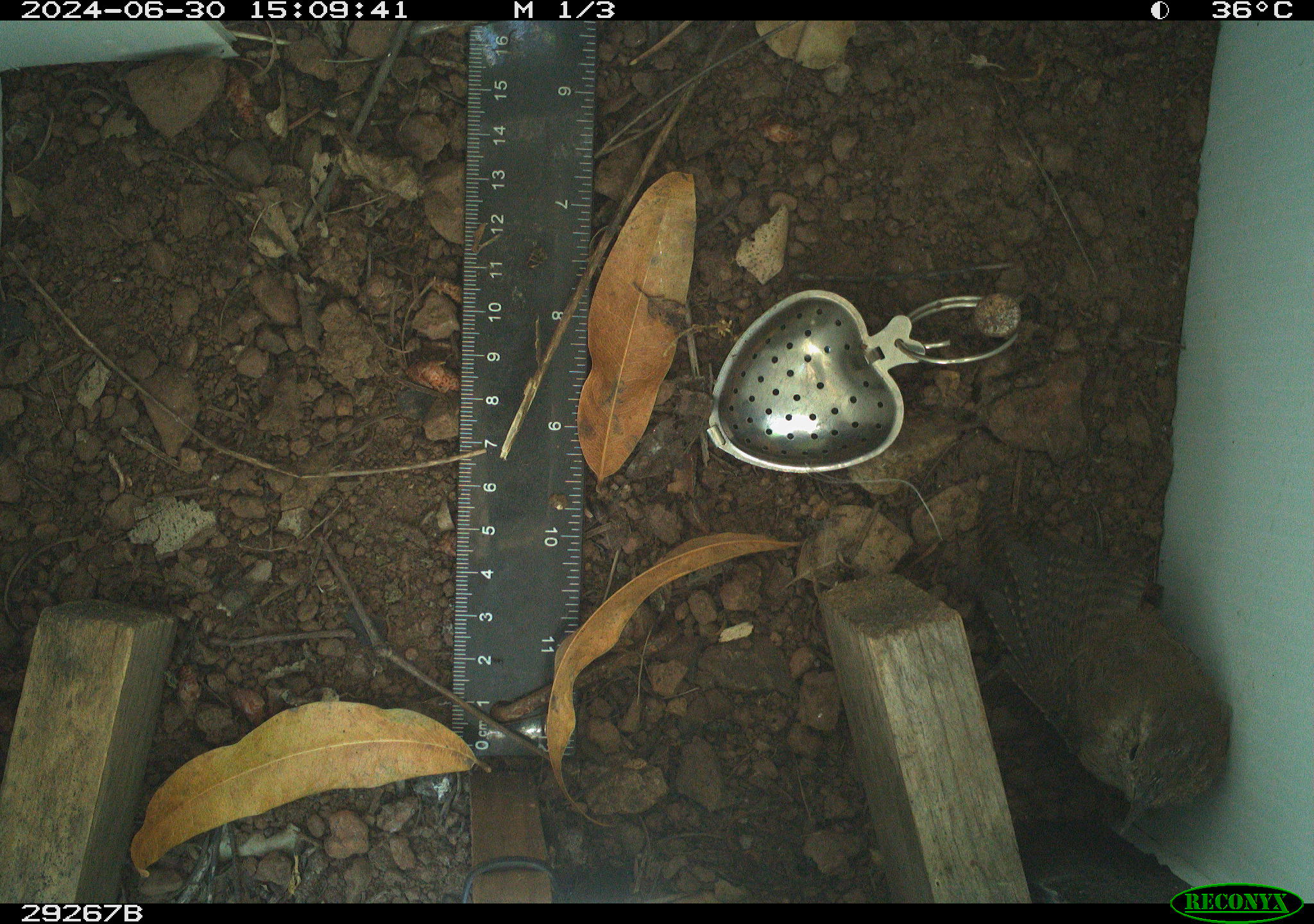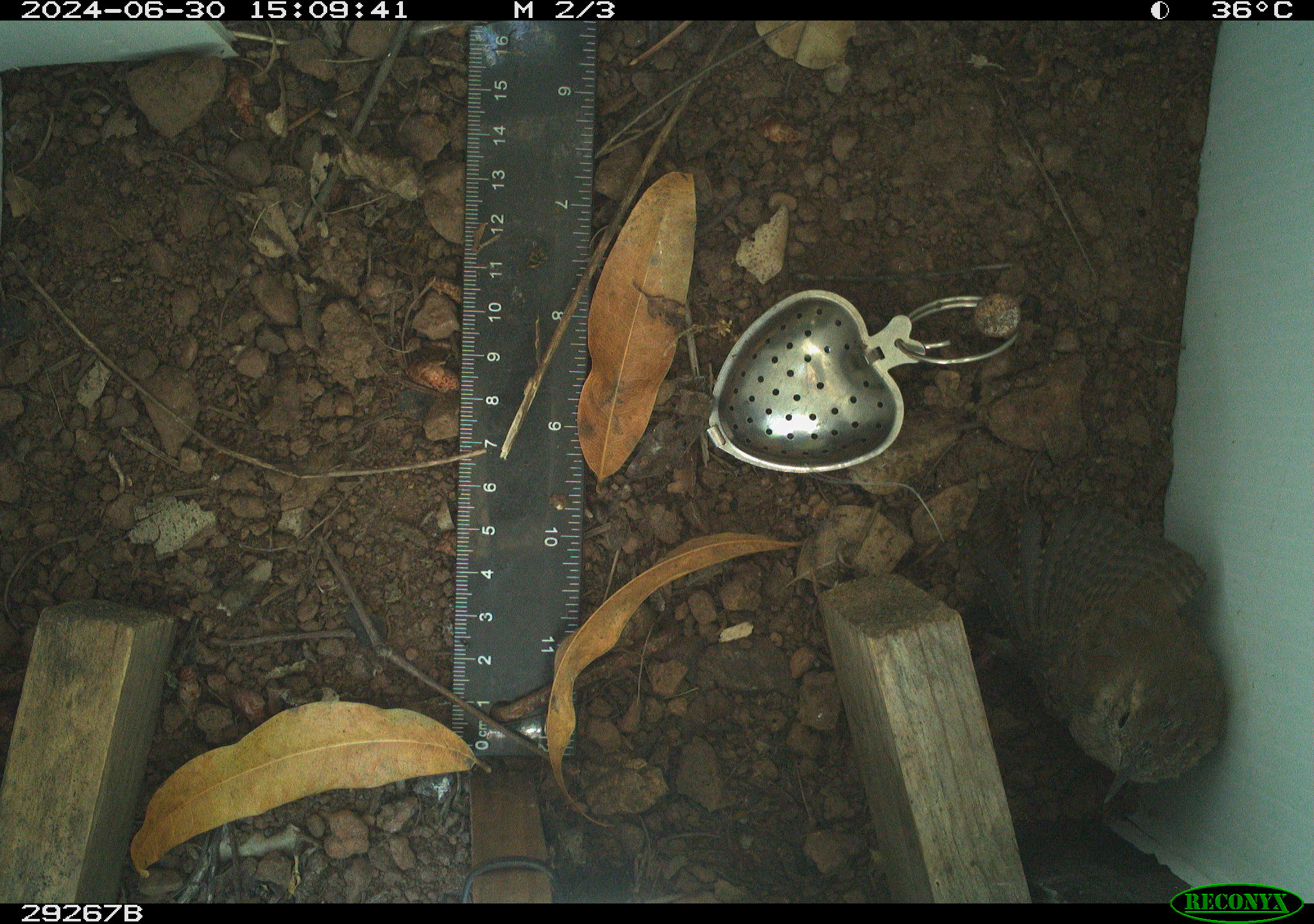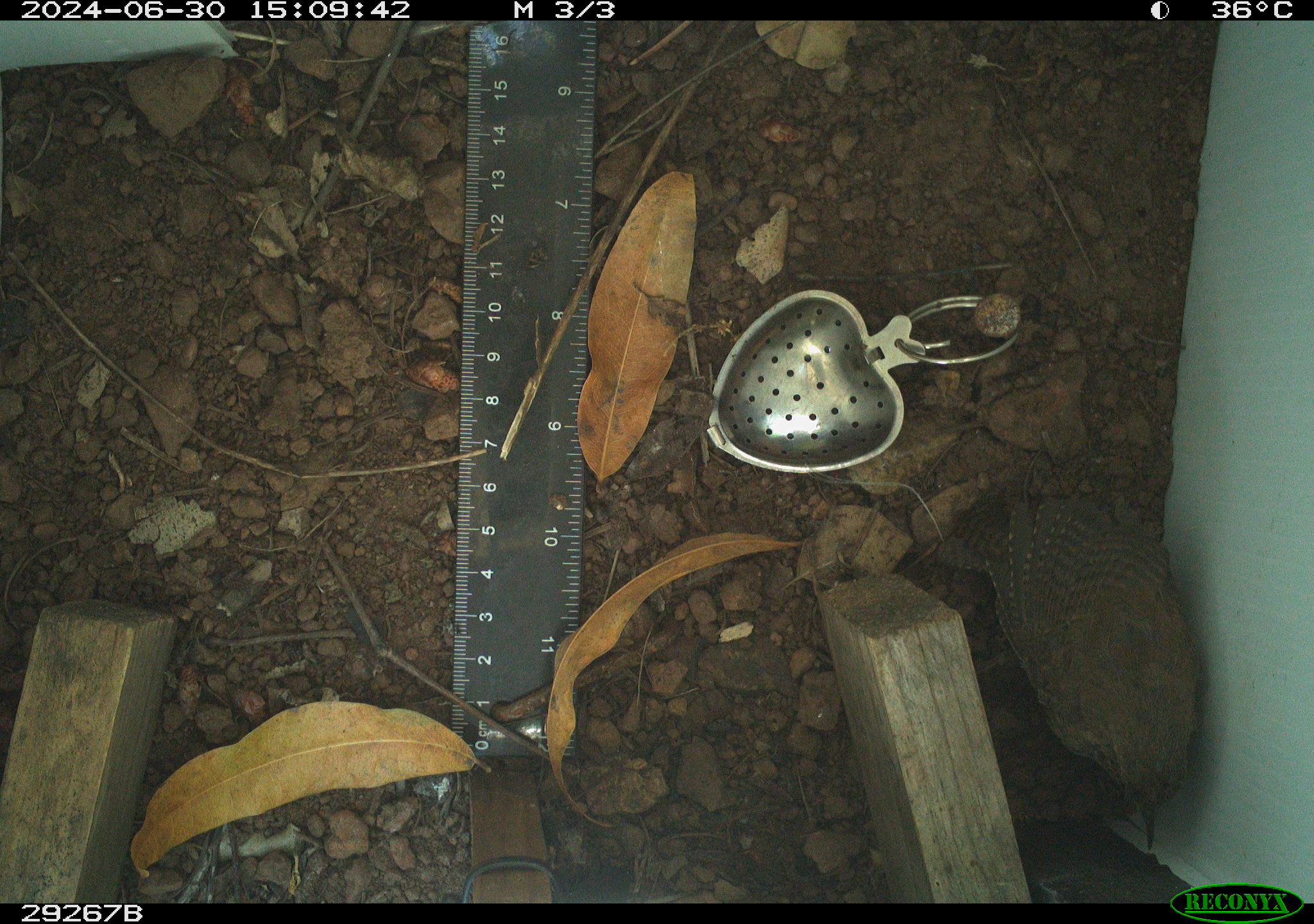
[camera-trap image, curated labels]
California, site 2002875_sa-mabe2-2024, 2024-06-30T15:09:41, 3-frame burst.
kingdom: Animalia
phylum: Chordata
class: Aves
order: Passeriformes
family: Troglodytidae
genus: Troglodytes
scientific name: Troglodytes aedon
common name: house wren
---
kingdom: Animalia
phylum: Chordata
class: Aves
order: Passeriformes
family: Troglodytidae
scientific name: Troglodytidae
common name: wren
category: troglodytidae family